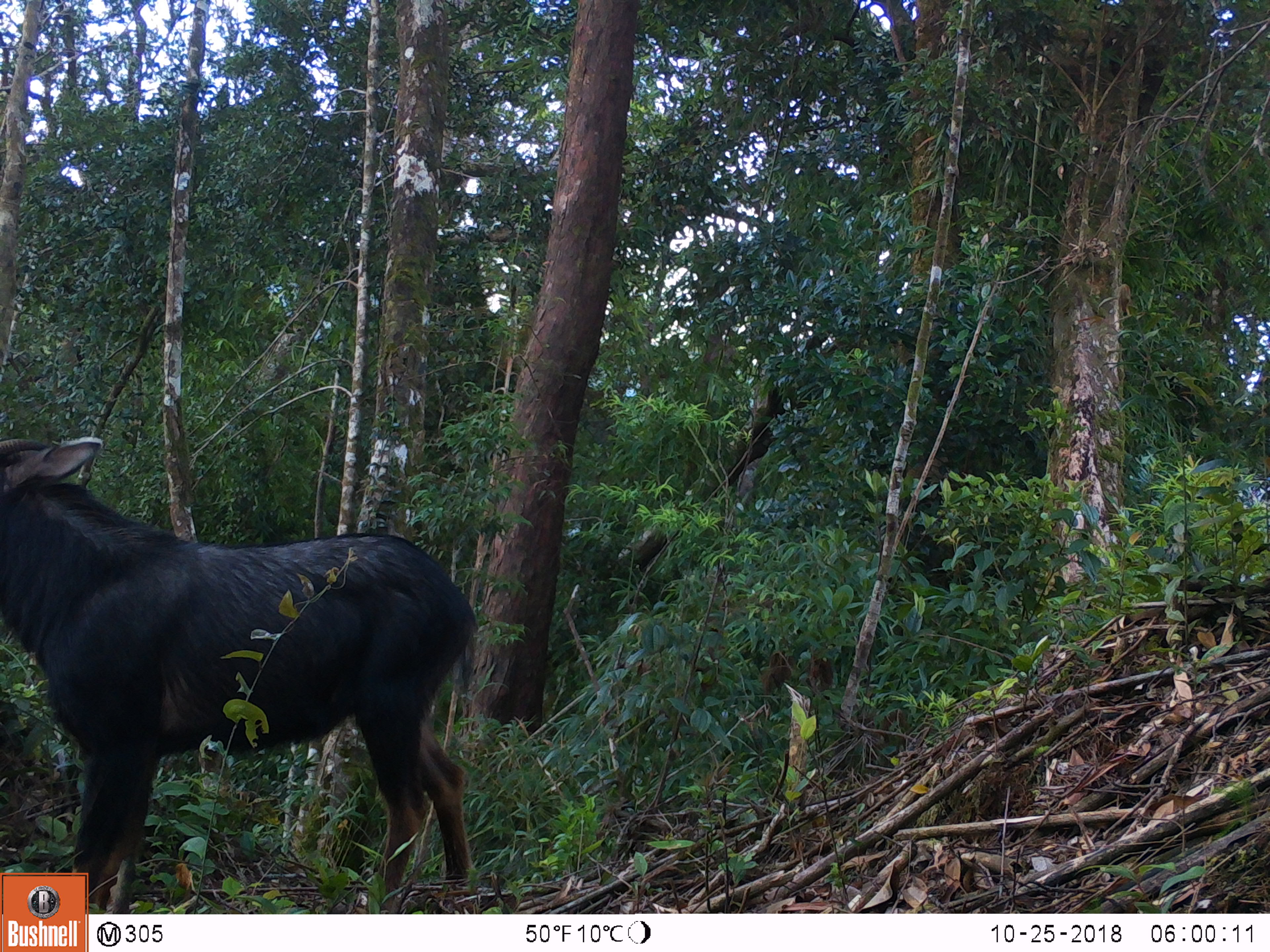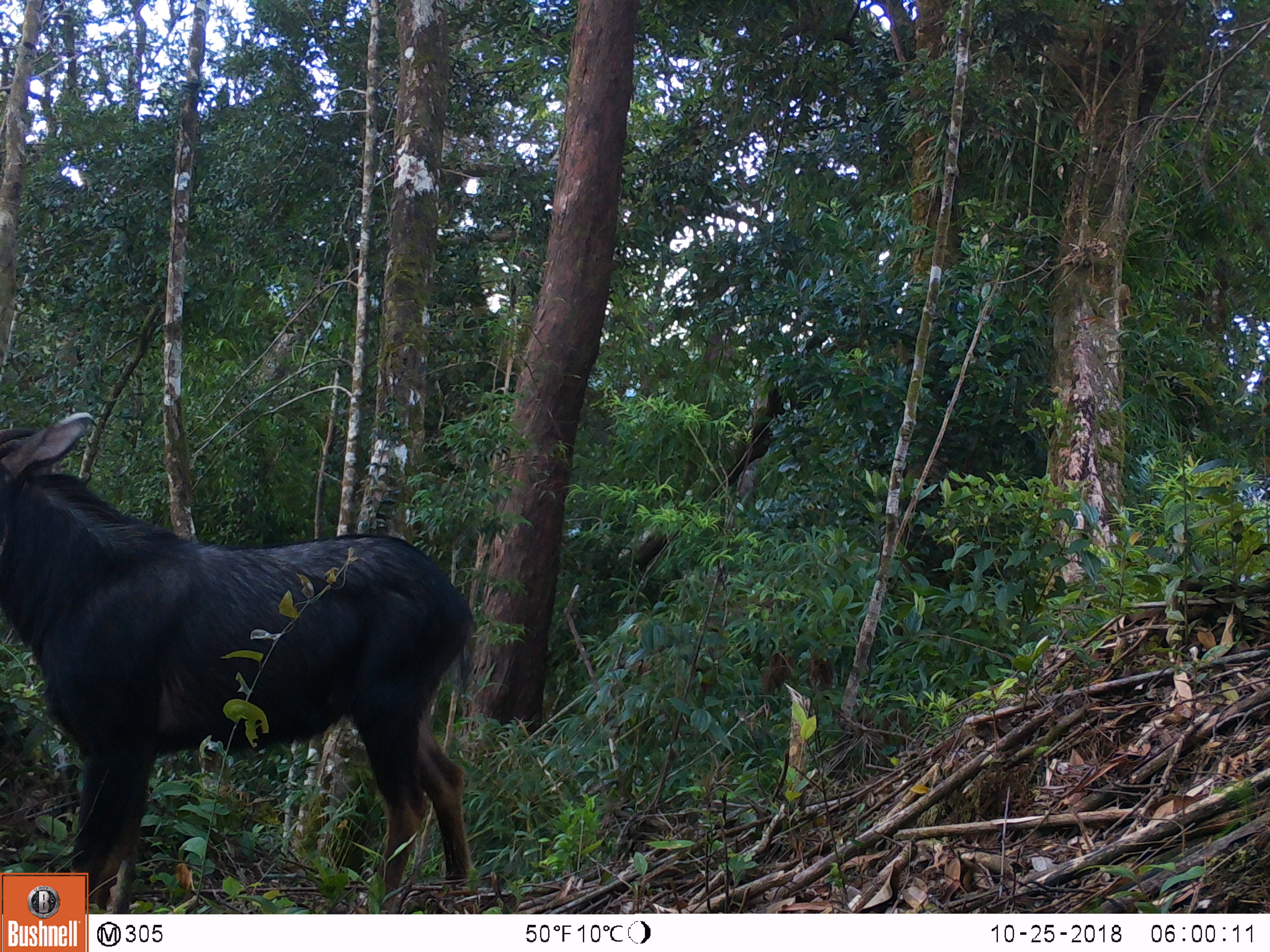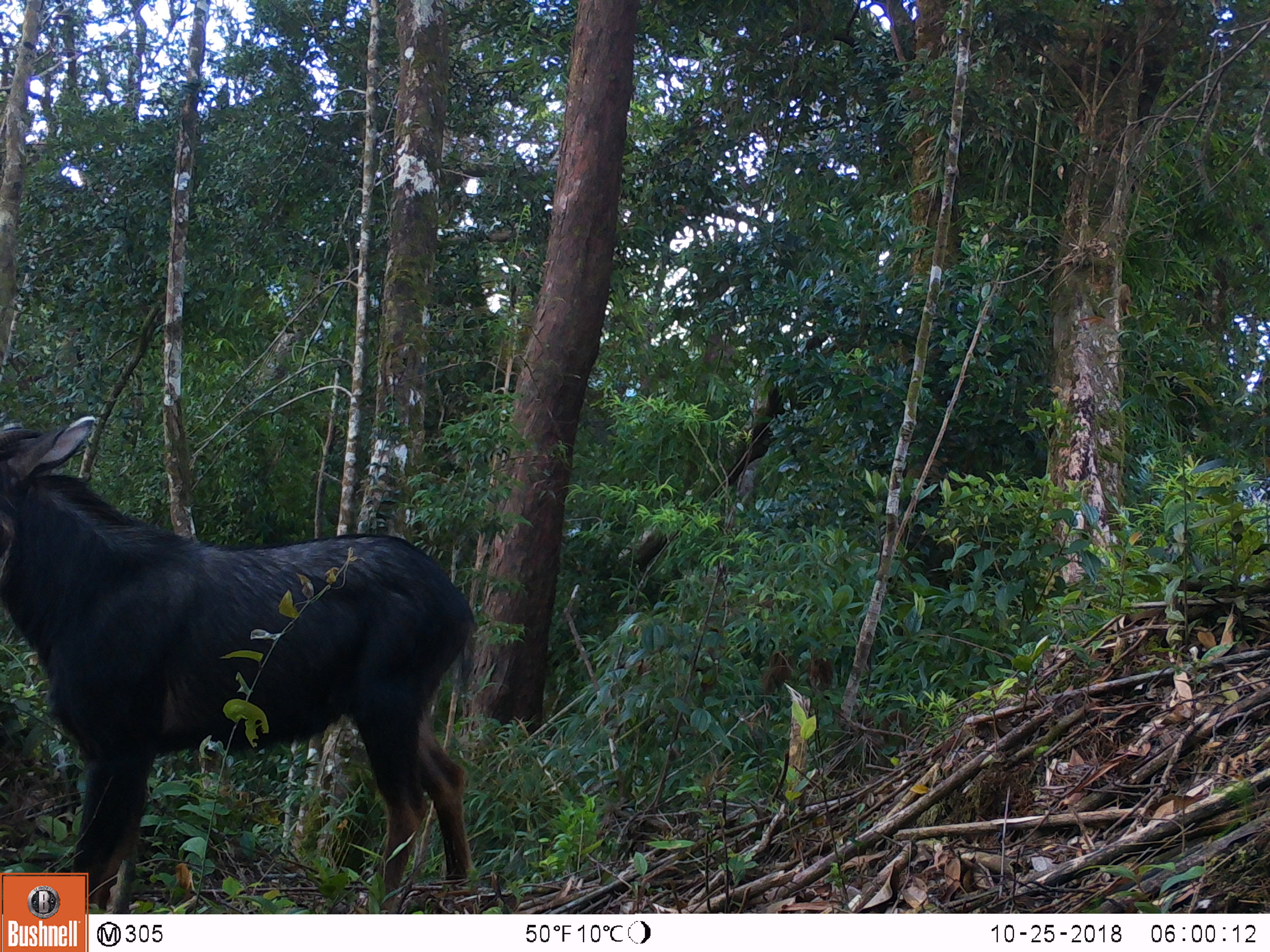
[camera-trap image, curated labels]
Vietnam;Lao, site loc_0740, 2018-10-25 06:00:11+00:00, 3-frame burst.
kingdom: Animalia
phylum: Chordata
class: Mammalia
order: Artiodactyla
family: Bovidae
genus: Capricornis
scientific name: Capricornis sumatraensis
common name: chinese serow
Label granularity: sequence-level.